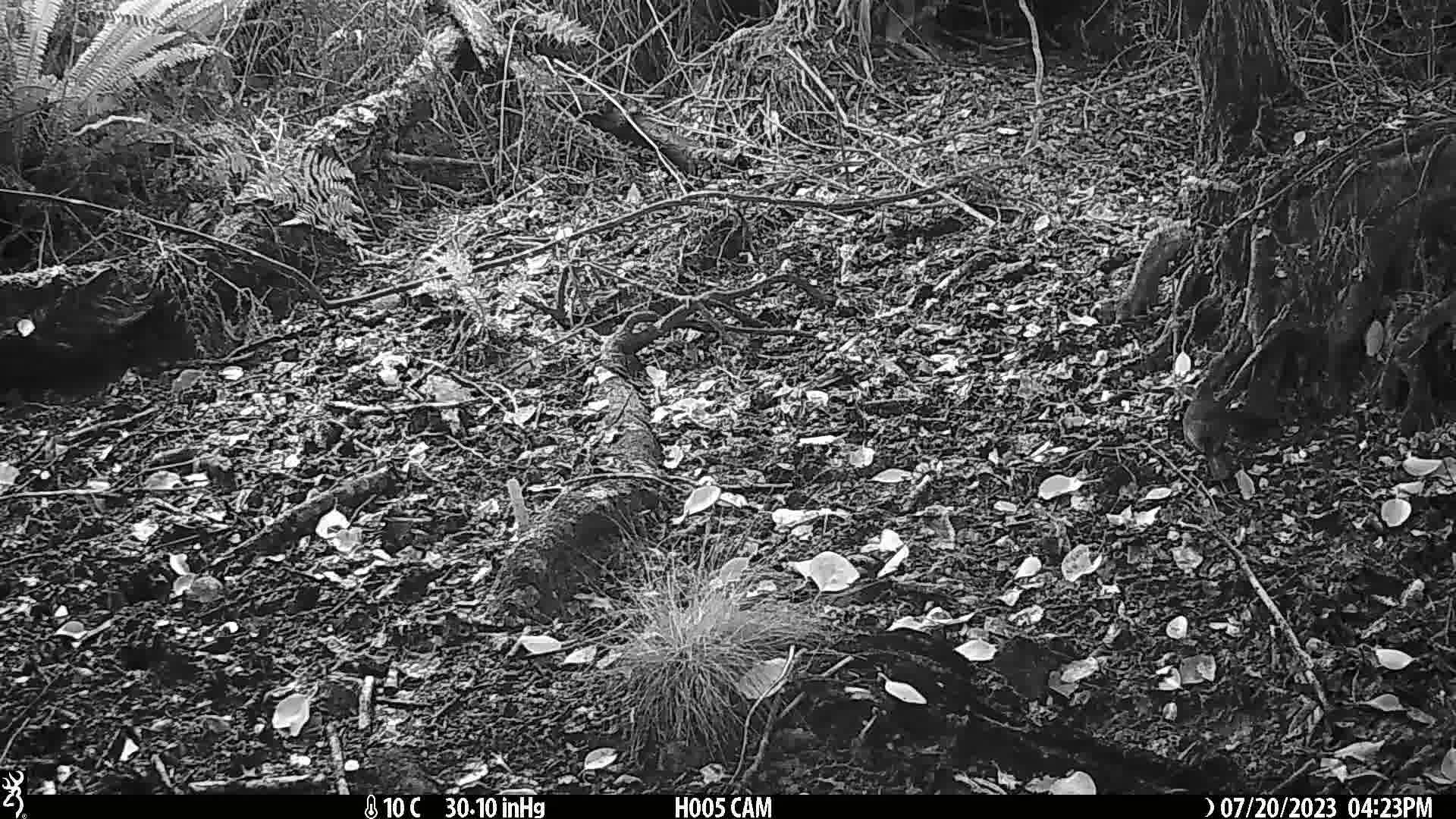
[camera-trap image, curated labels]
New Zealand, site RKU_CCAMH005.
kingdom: Animalia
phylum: Chordata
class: Aves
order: Passeriformes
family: Turdidae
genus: Turdus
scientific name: Turdus merula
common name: eurasian blackbird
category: blackbird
Blackbird (eurasian blackbird) (Turdus merula).